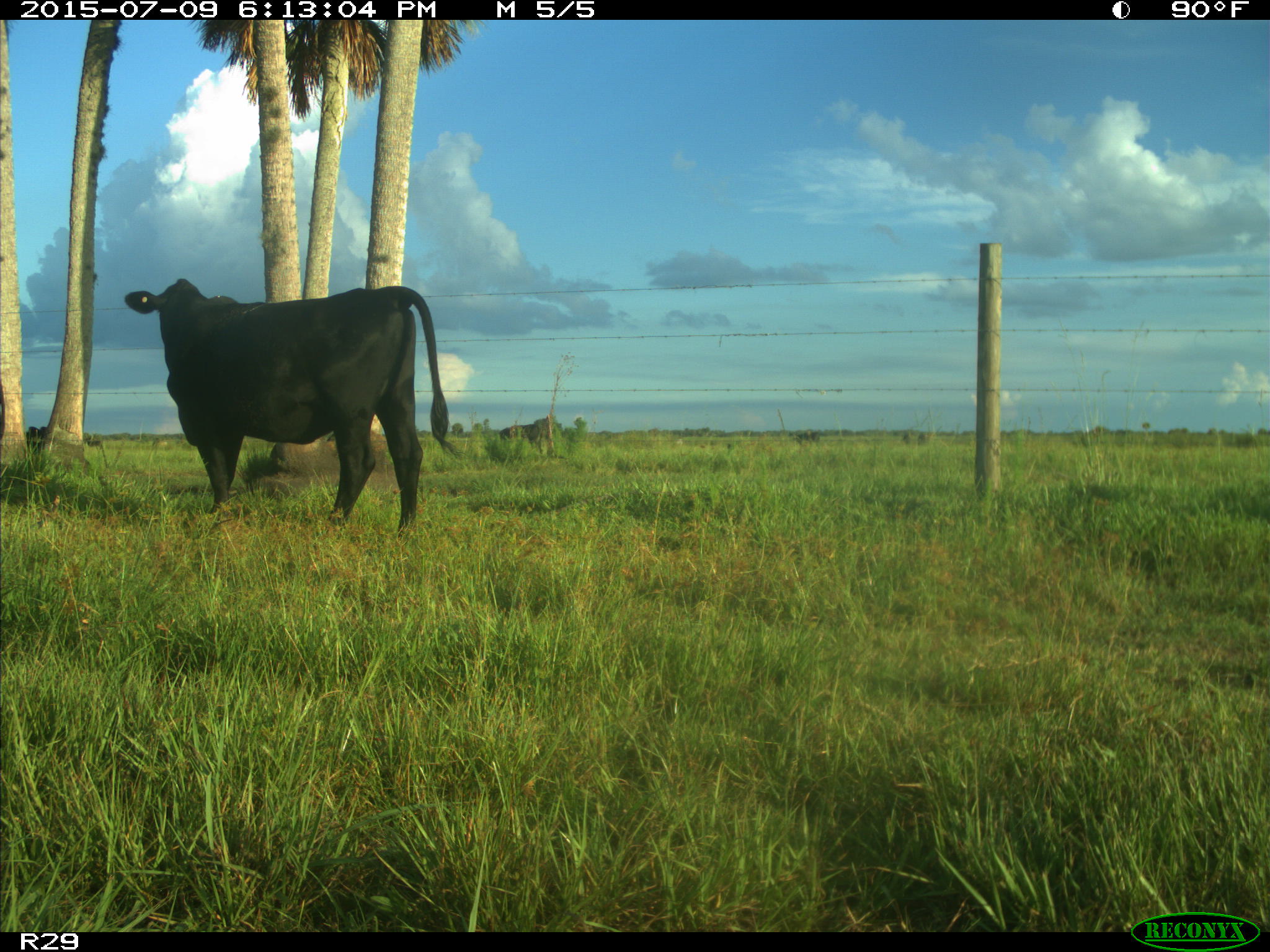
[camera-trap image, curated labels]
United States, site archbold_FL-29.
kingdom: Animalia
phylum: Chordata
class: Mammalia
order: Artiodactyla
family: Bovidae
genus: Bos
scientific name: Bos taurus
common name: domestic cow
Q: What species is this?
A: Bos taurus (domestic cow).